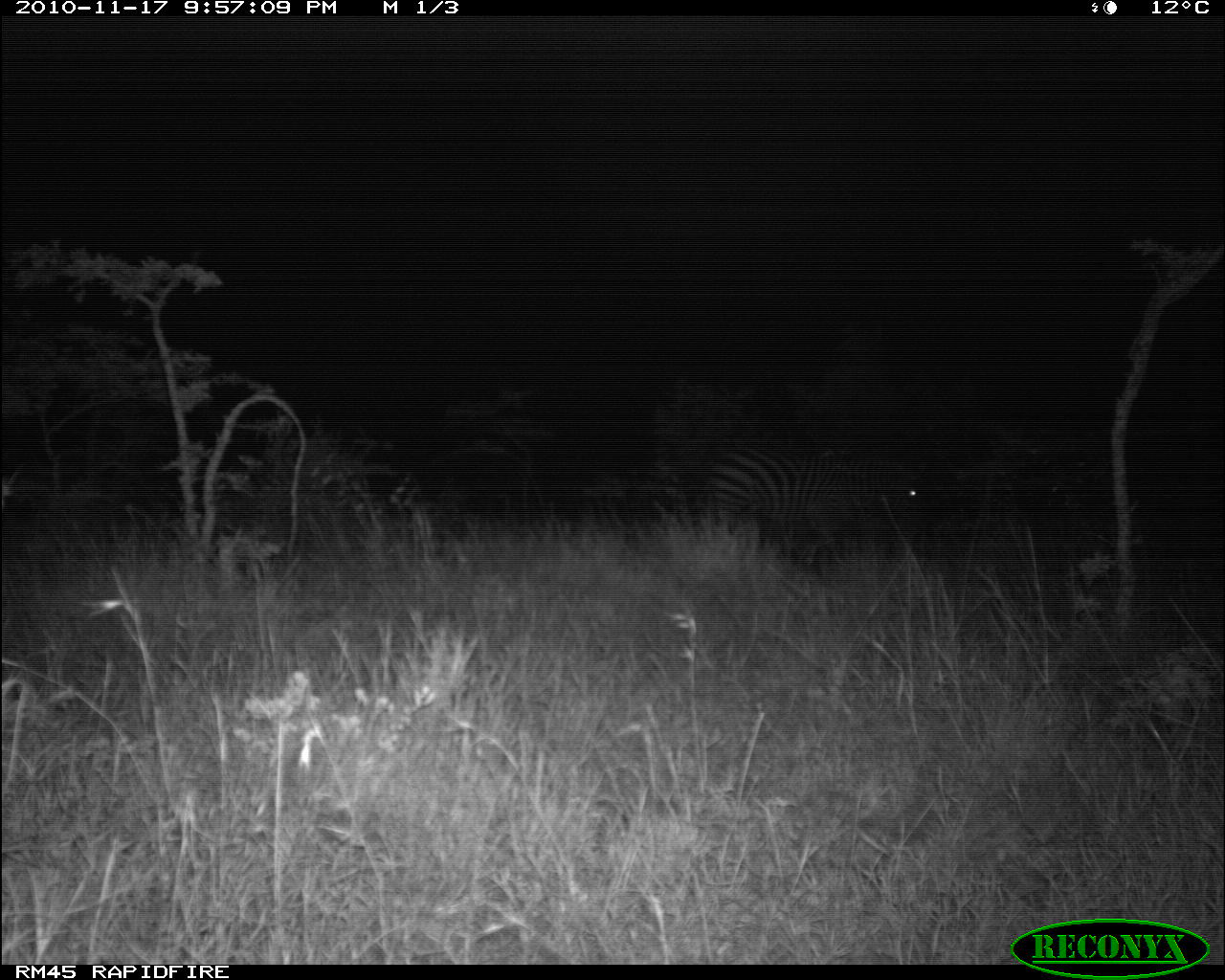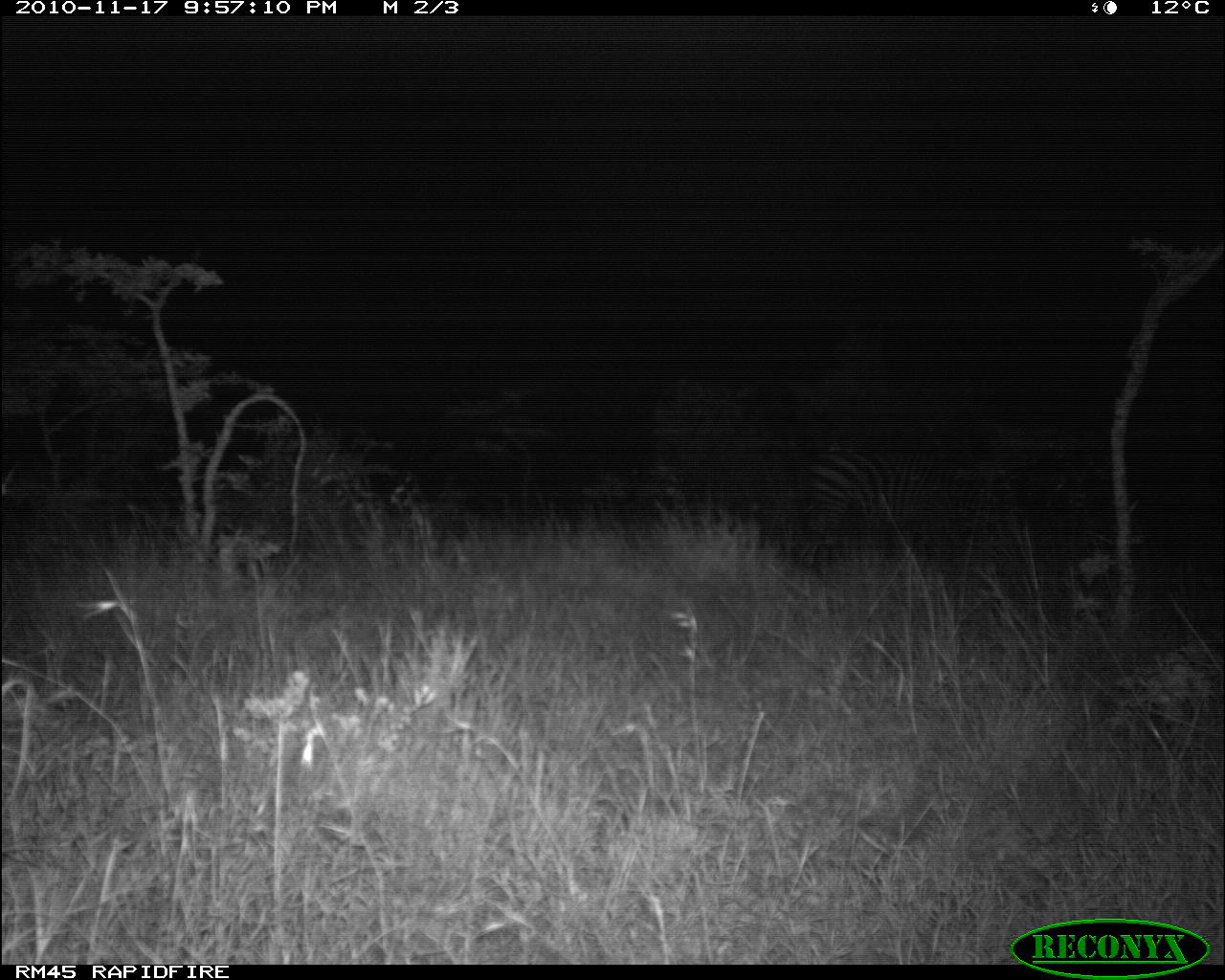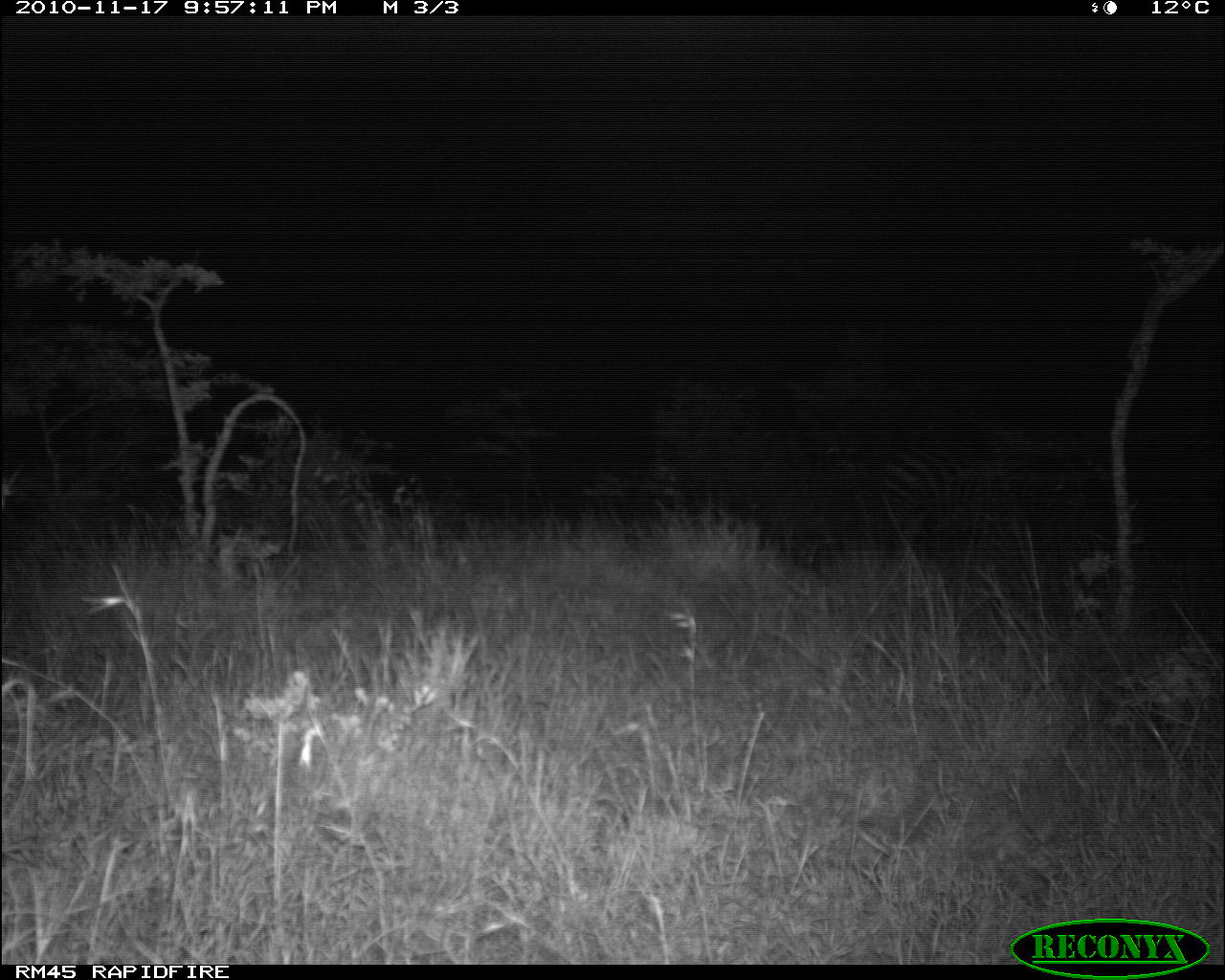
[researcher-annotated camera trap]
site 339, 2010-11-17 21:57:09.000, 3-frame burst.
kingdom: Animalia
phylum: Chordata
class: Mammalia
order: Perissodactyla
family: Equidae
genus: Equus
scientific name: Equus quagga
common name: plains zebra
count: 1